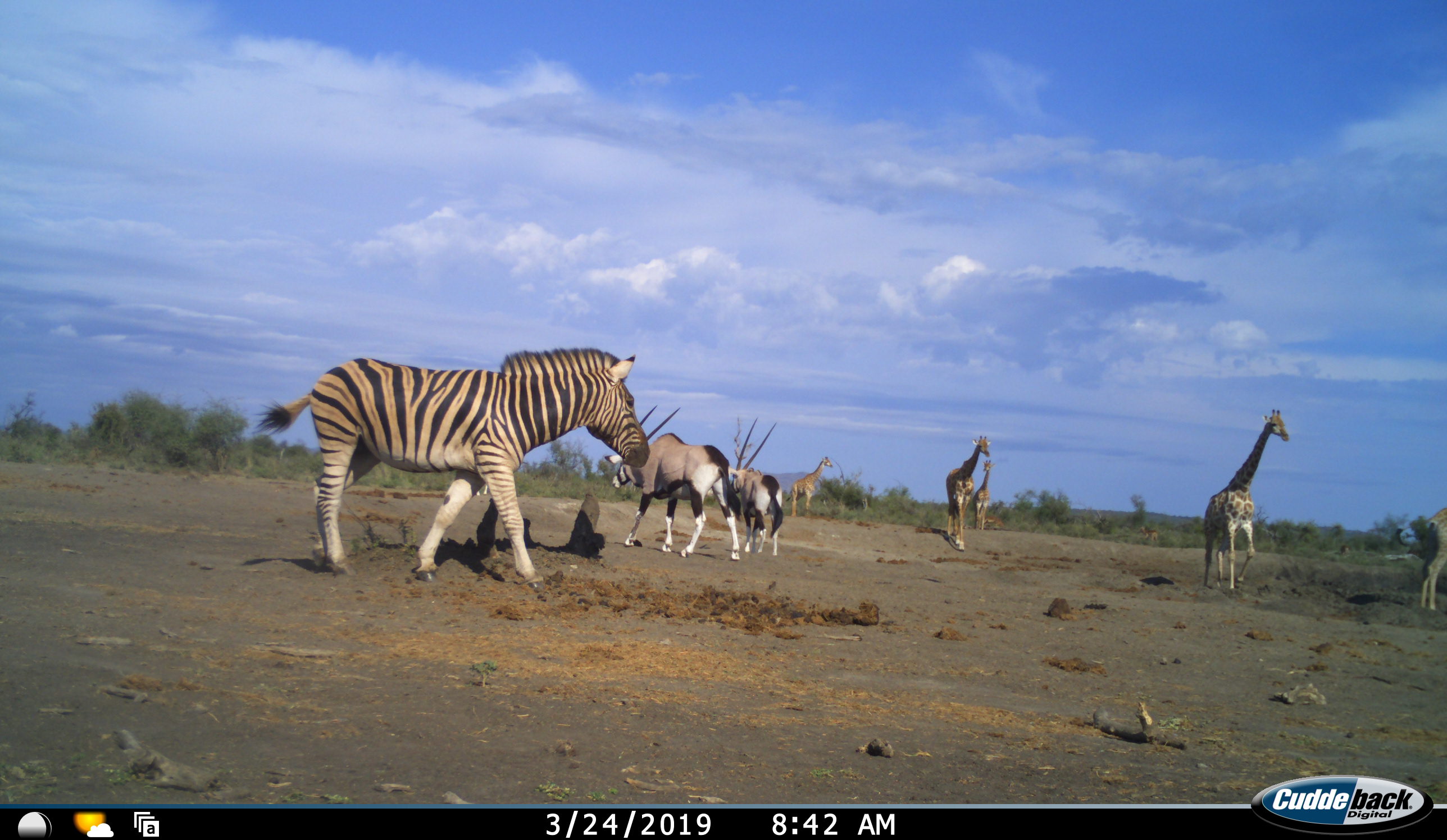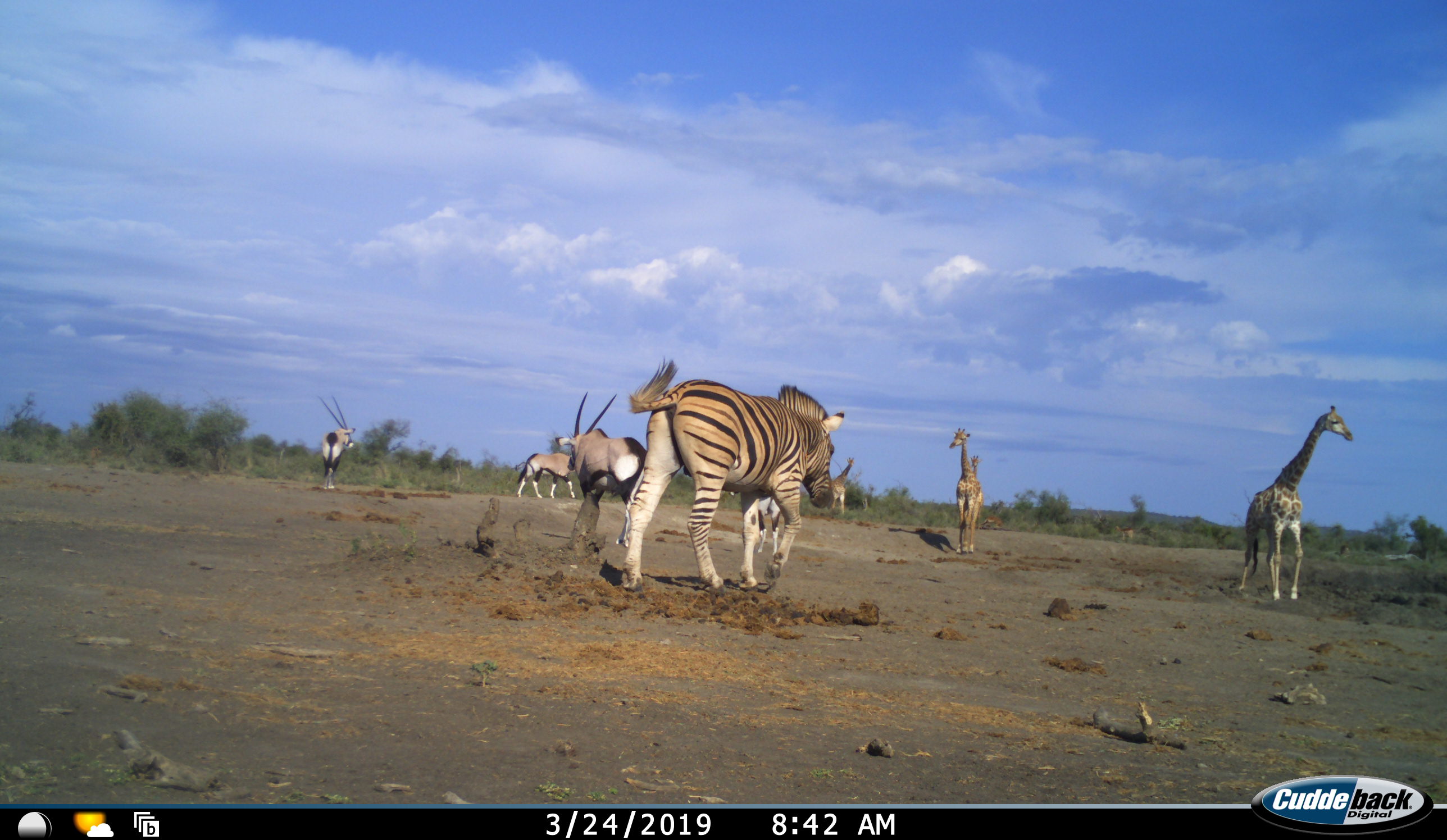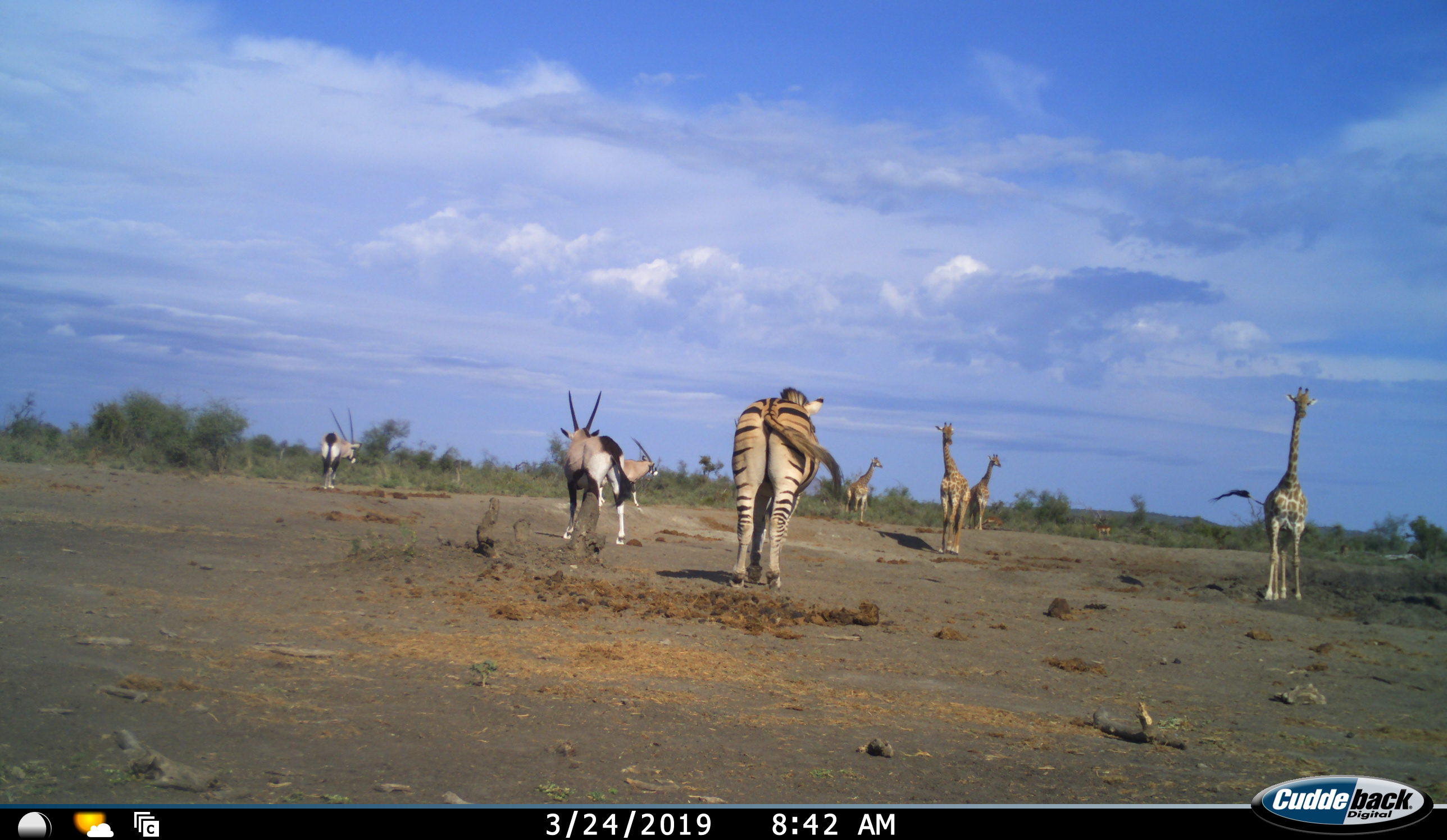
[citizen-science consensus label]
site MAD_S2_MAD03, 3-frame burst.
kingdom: Animalia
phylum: Chordata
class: Mammalia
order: Artiodactyla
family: Bovidae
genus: Oryx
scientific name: Oryx gazella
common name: gemsbok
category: oryx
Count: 3.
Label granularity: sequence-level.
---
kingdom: Animalia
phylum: Chordata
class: Mammalia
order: Artiodactyla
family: Giraffidae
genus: Giraffa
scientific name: Giraffa camelopardalis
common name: giraffe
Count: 5.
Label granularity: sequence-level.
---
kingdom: Animalia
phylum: Chordata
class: Mammalia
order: Perissodactyla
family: Equidae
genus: Equus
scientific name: Equus quagga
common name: plains zebra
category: zebraplains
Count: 1.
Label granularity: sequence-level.